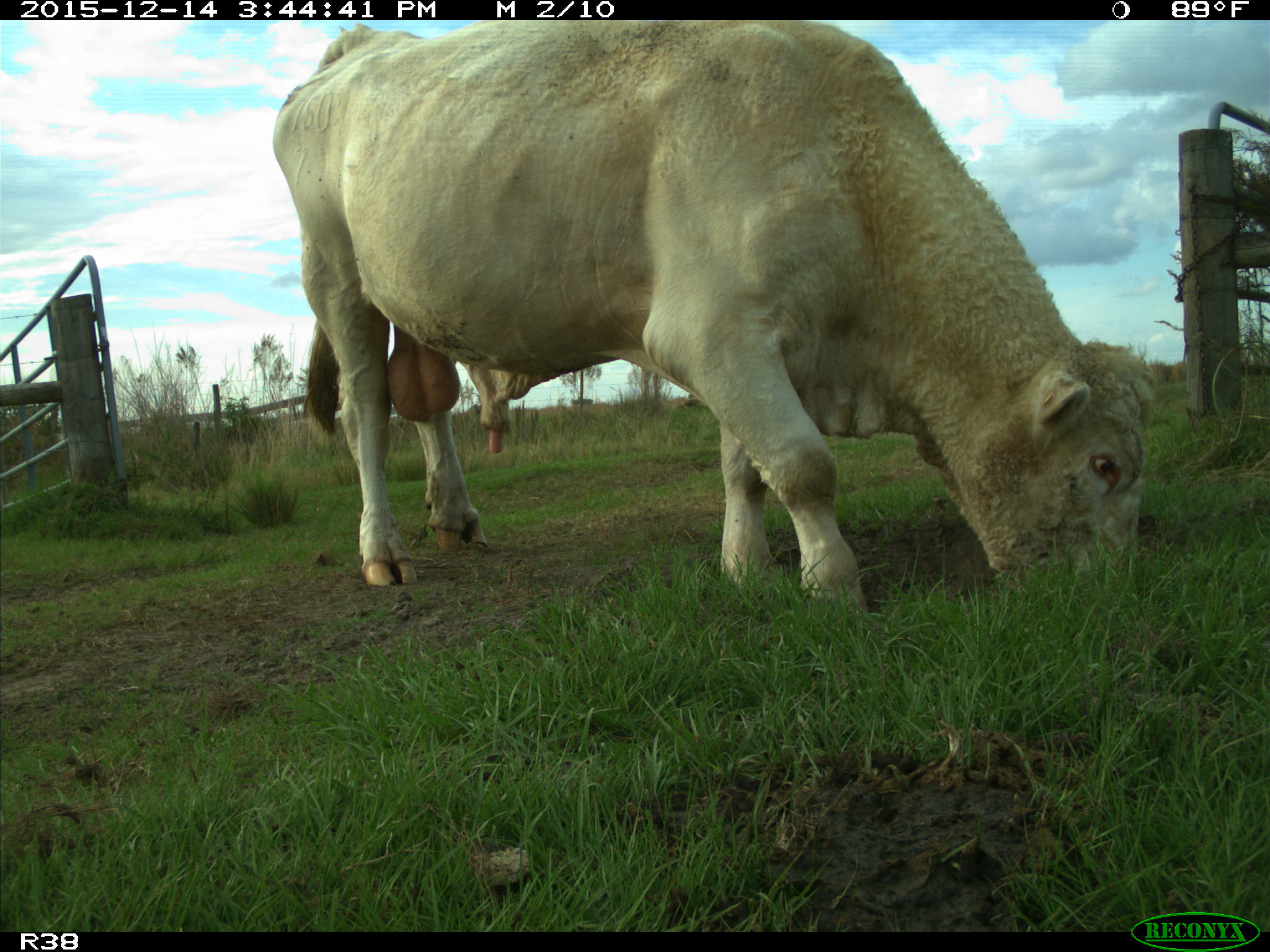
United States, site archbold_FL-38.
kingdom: Animalia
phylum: Chordata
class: Mammalia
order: Artiodactyla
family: Bovidae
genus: Bos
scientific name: Bos taurus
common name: domestic cow